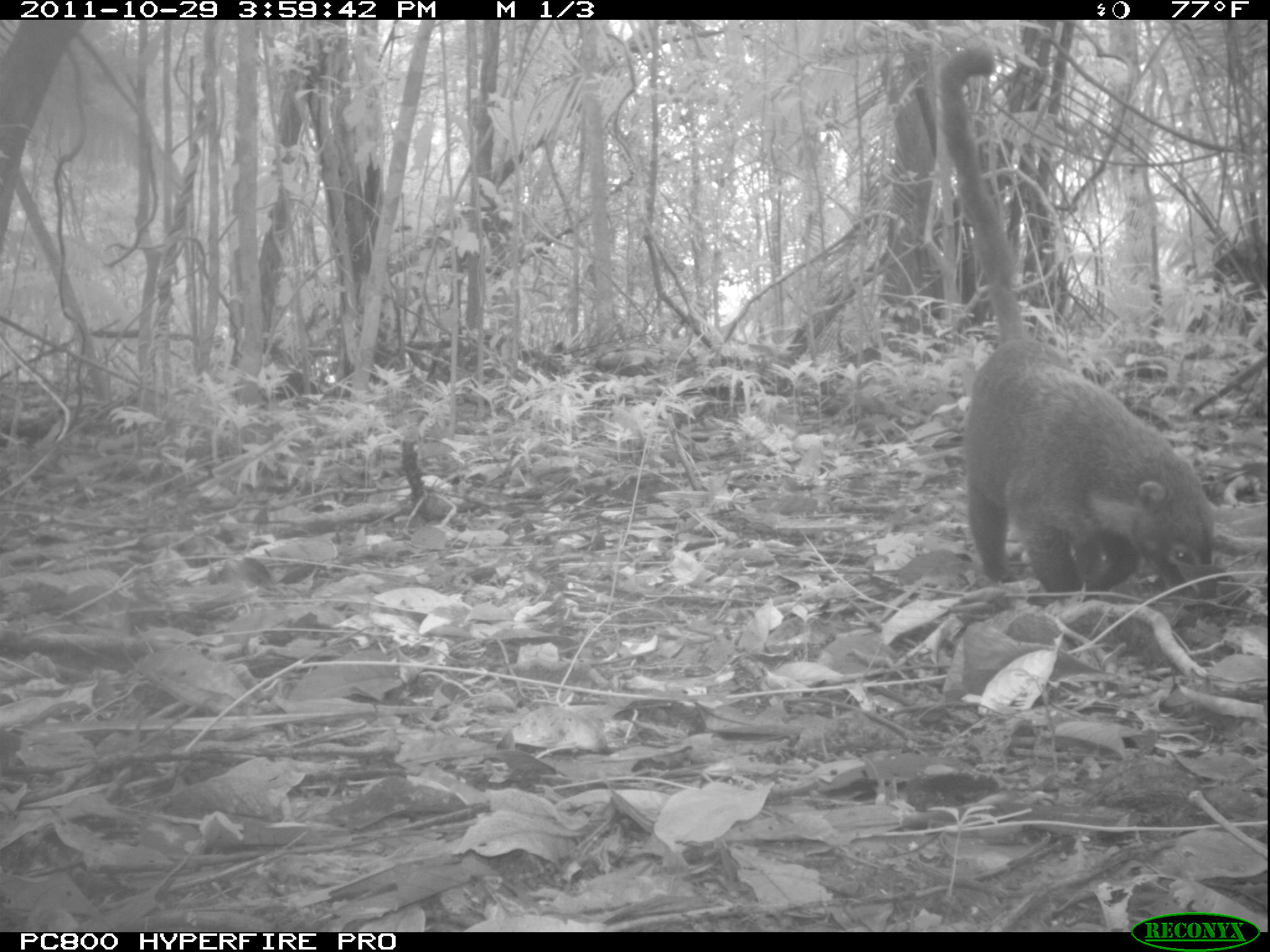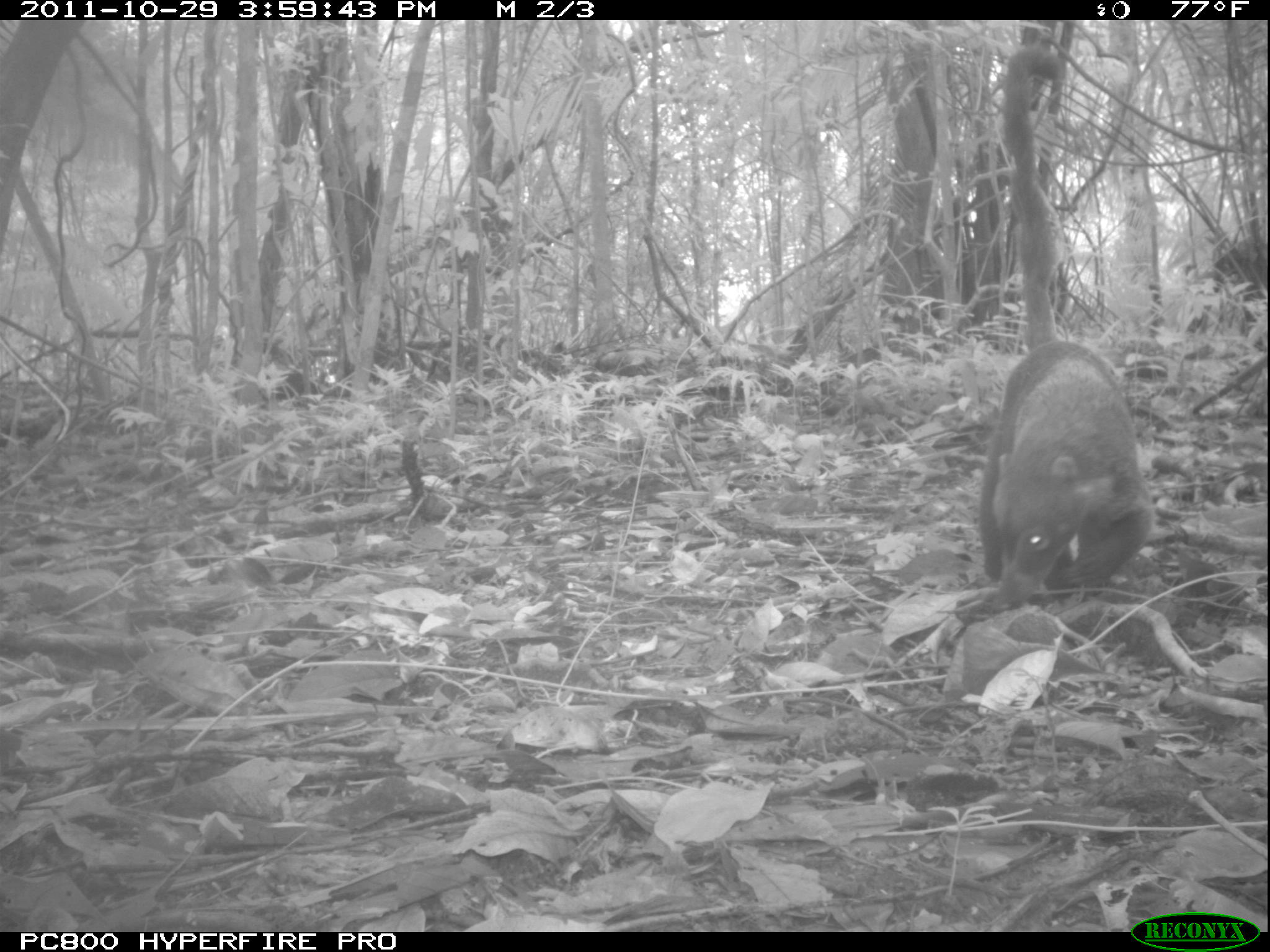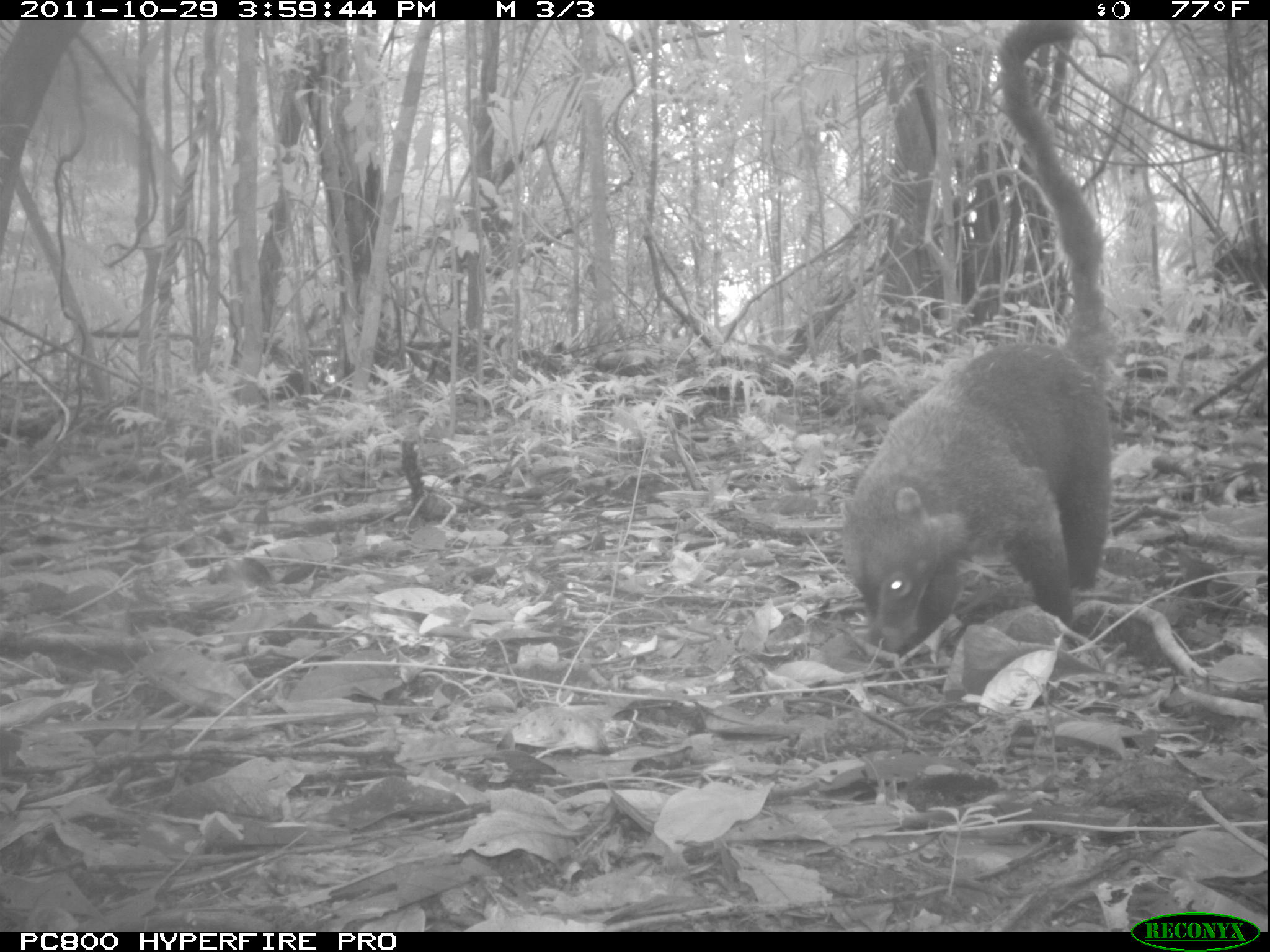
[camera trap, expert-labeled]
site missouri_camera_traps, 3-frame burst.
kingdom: Animalia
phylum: Chordata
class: Mammalia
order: Carnivora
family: Procyonidae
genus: Nasua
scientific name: Nasua narica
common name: white-nosed coati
White-nosed coati (Nasua narica). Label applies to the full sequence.